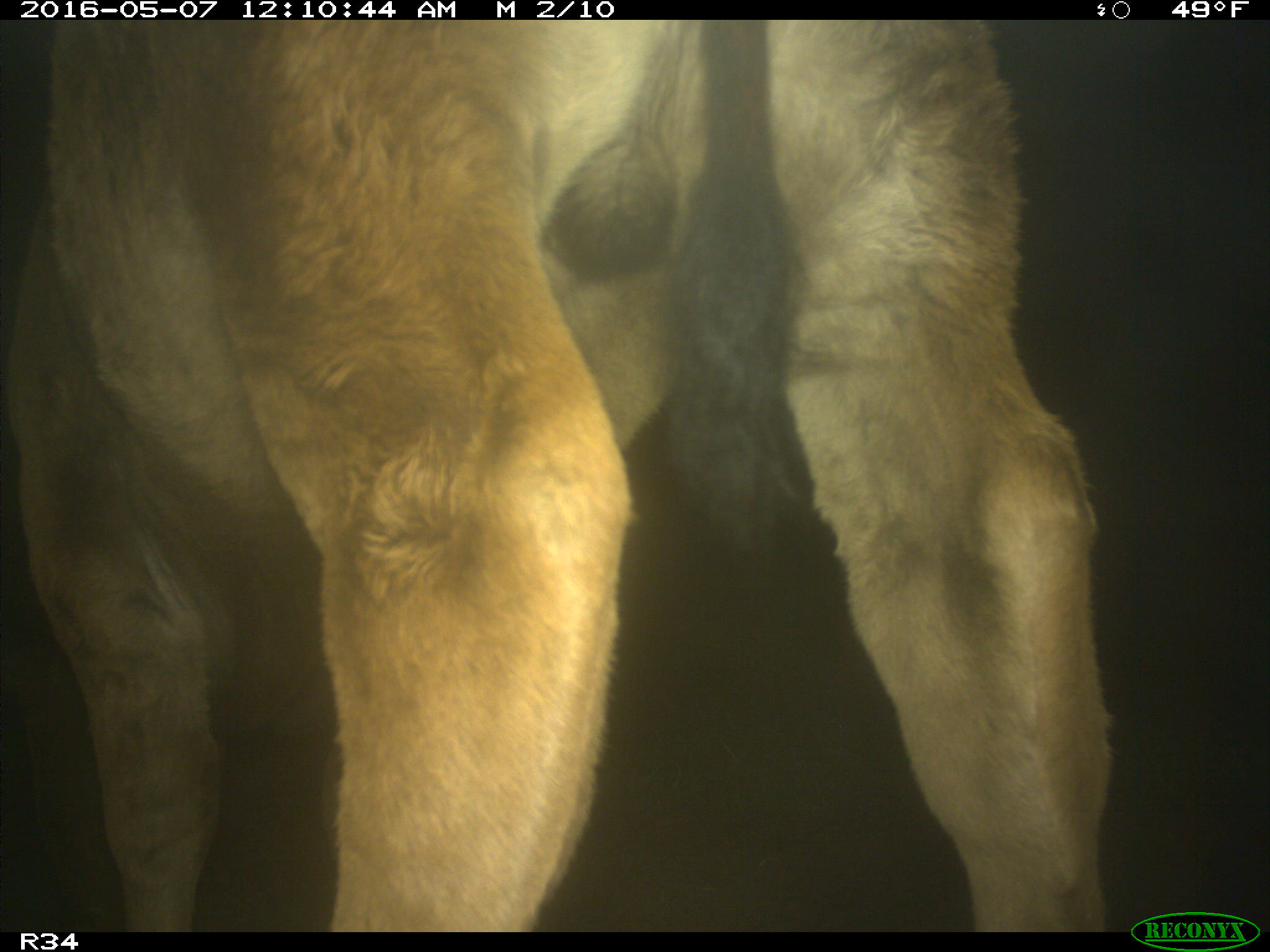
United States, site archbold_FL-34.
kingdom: Animalia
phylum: Chordata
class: Mammalia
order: Artiodactyla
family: Bovidae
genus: Bos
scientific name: Bos taurus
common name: domestic cow